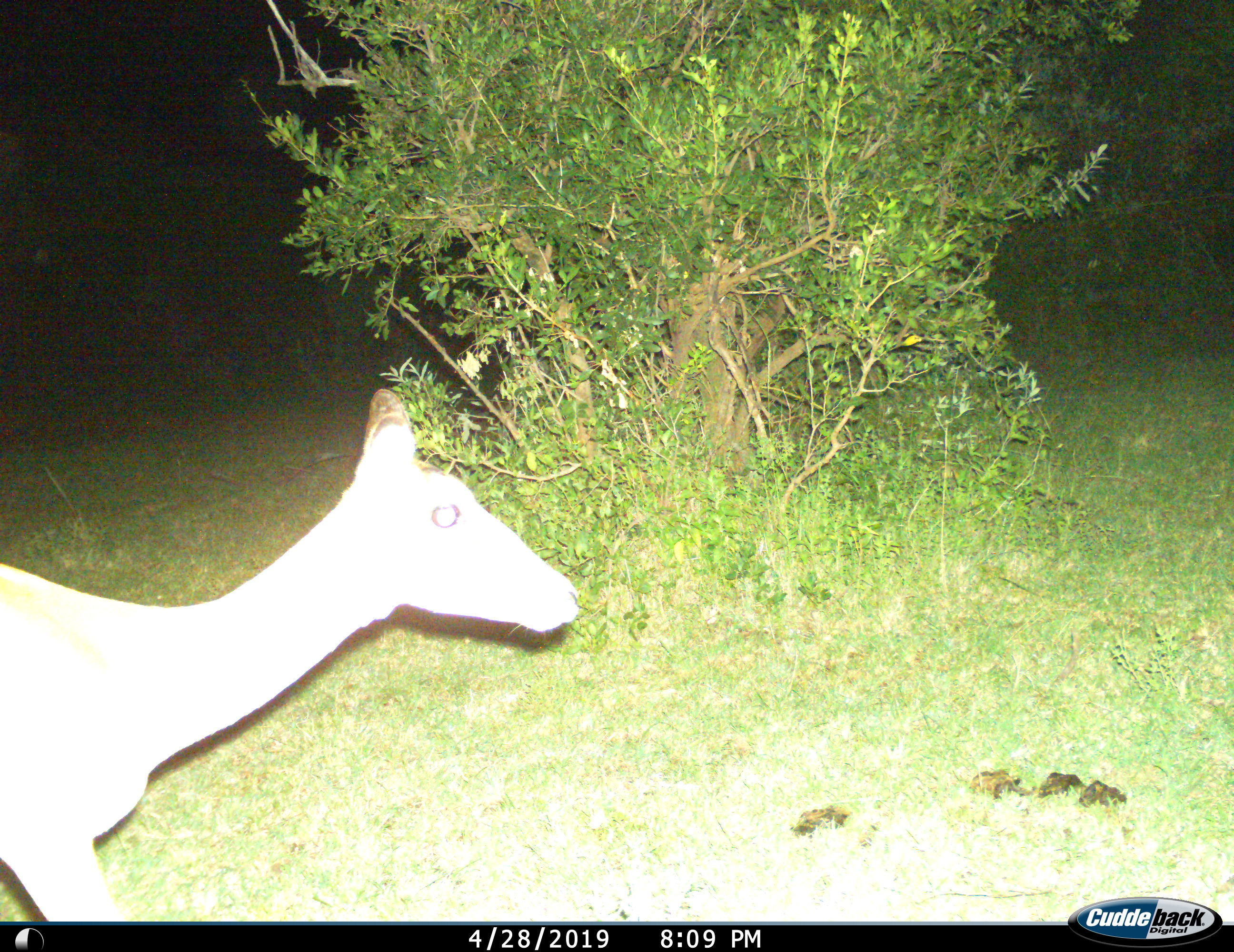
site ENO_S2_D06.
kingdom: Animalia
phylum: Chordata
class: Mammalia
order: Artiodactyla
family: Bovidae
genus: Aepyceros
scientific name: Aepyceros melampus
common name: impala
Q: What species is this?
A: Impala (Aepyceros melampus).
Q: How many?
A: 1.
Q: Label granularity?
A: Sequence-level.